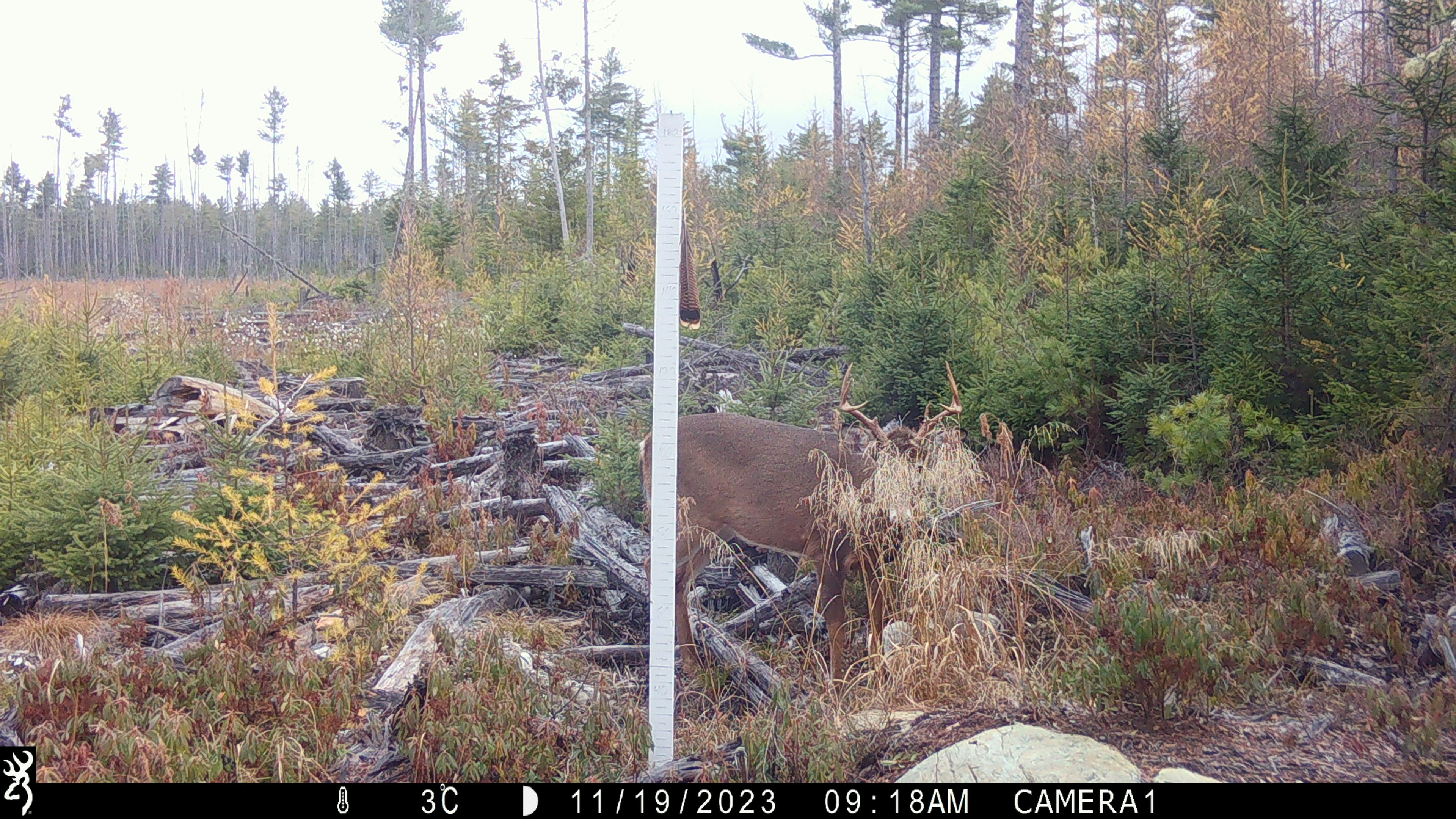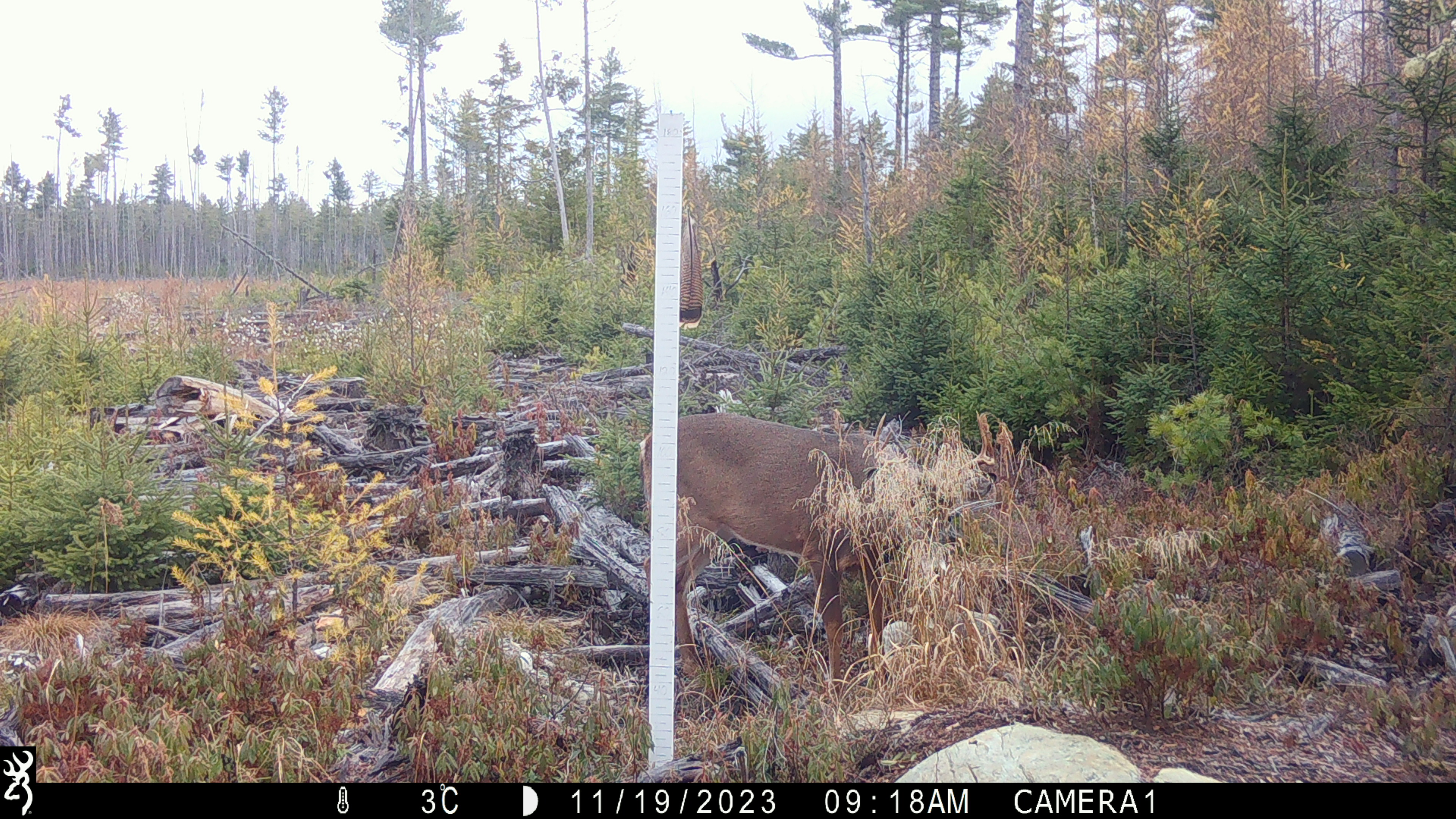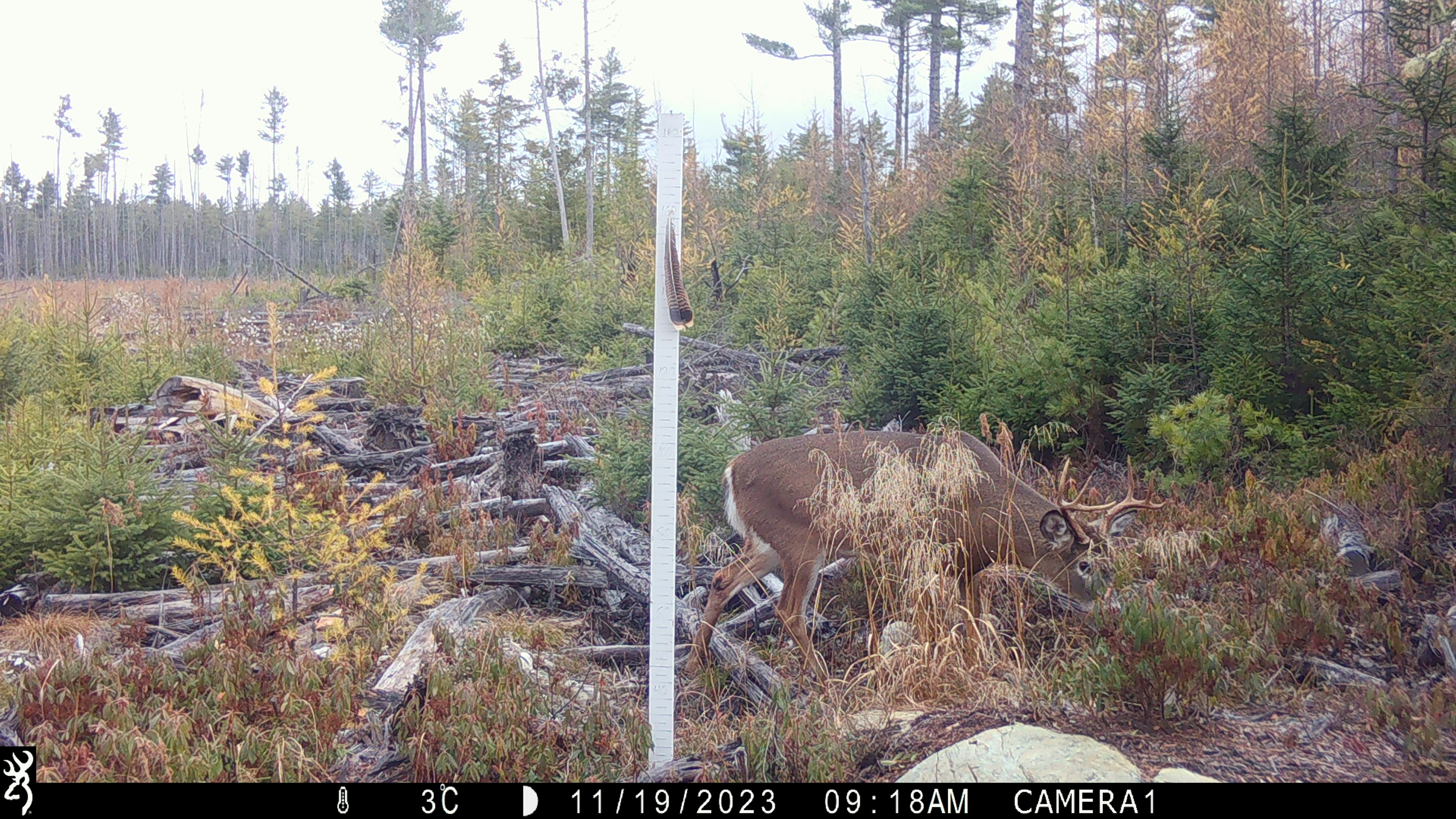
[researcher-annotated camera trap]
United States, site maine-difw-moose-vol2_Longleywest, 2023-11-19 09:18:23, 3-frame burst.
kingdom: Animalia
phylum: Chordata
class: Mammalia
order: Artiodactyla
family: Cervidae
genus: Odocoileus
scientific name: Odocoileus virginianus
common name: white-tailed deer